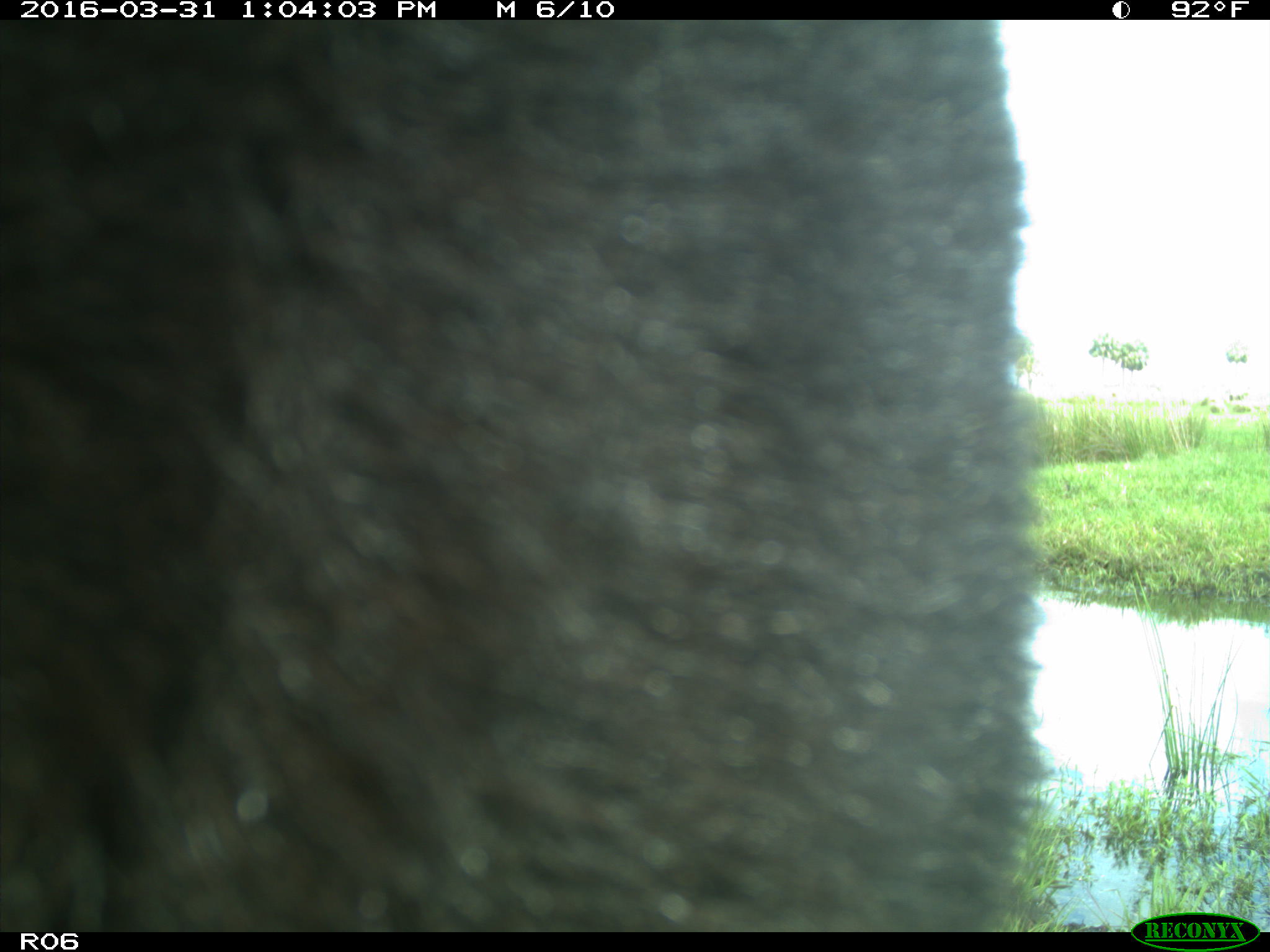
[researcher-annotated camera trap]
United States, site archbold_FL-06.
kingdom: Animalia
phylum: Chordata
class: Mammalia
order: Artiodactyla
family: Bovidae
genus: Bos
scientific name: Bos taurus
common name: domestic cow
Bos taurus (domestic cow).